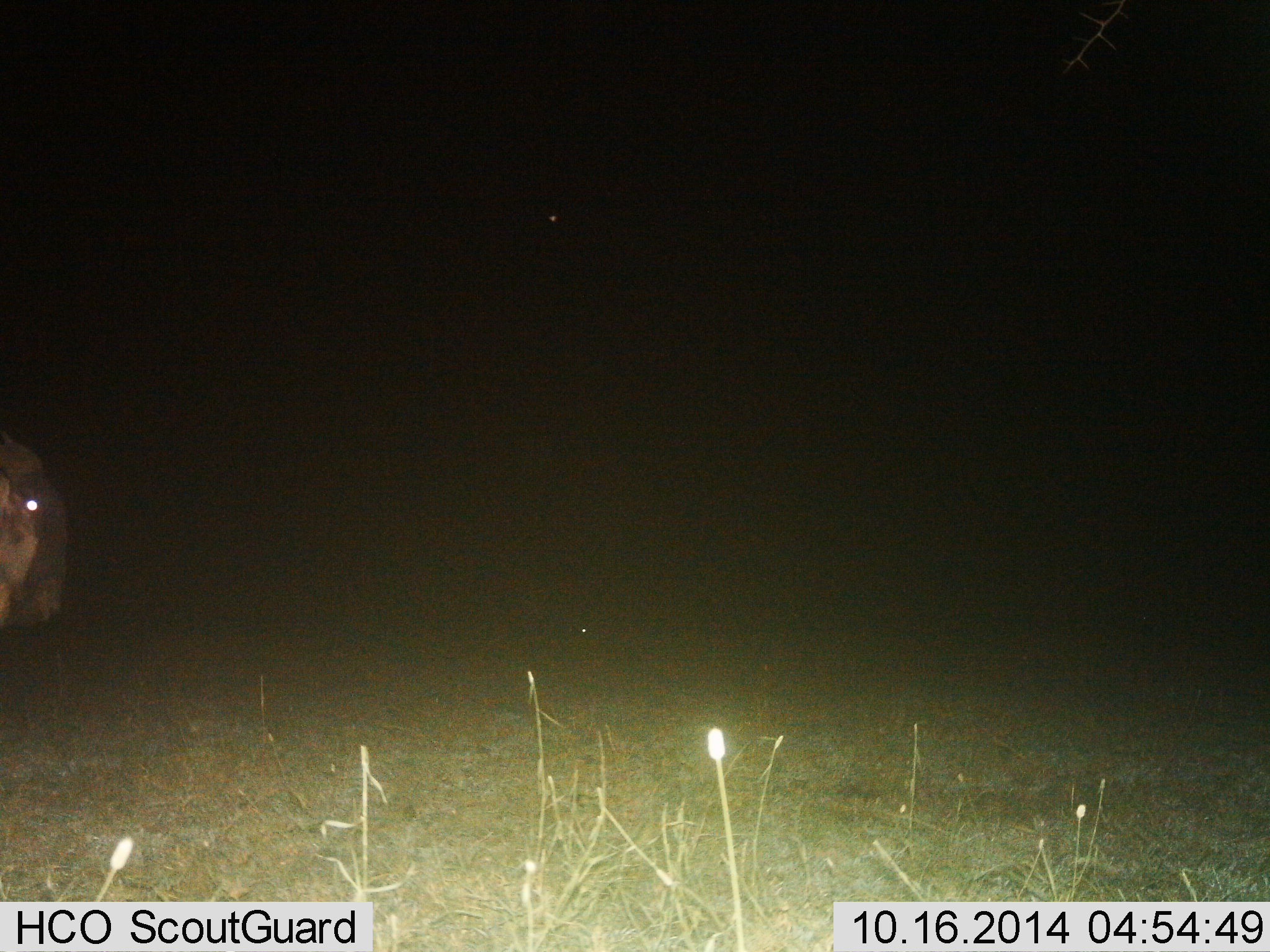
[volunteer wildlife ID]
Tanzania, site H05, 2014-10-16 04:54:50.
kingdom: Animalia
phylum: Chordata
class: Mammalia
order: Artiodactyla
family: Bovidae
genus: Connochaetes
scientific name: Connochaetes taurinus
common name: blue wildebeest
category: wildebeest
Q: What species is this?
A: Wildebeest (blue wildebeest) (Connochaetes taurinus).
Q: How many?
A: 1.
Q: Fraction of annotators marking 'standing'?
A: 50%.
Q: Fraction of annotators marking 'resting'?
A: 0%.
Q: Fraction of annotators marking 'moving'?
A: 50%.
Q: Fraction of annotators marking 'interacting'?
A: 0%.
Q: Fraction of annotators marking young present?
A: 0%.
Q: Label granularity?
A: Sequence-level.